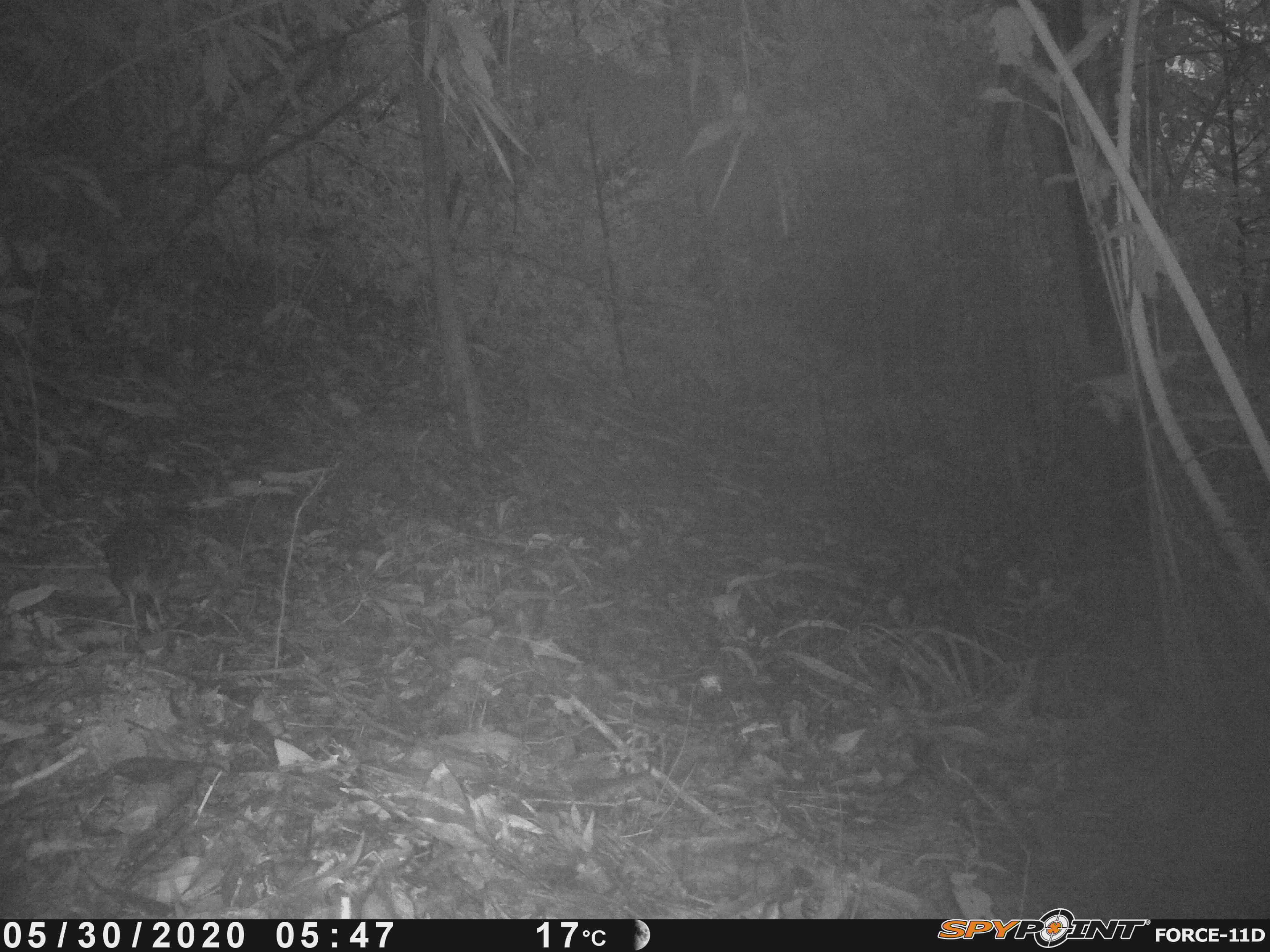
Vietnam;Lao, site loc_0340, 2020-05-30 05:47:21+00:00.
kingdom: Animalia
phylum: Chordata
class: Aves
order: Galliformes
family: Phasianidae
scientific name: Phasianidae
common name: partridge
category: unidentified partridge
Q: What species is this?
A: Unidentified partridge (partridge) (Phasianidae).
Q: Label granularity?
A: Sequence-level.